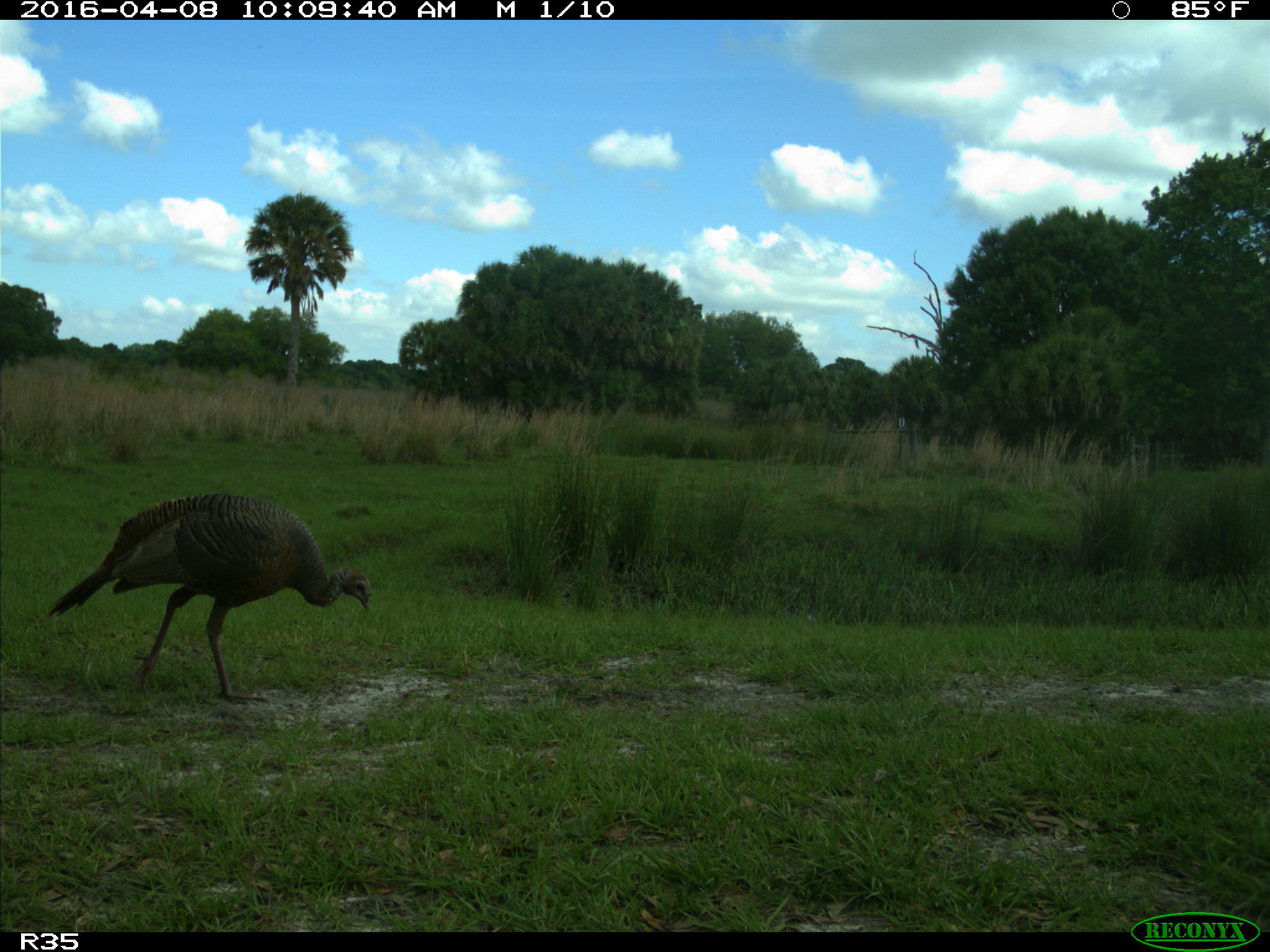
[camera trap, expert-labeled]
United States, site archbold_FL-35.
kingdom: Animalia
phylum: Chordata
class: Aves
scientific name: Aves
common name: birds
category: unidentified bird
Unidentified bird (birds) (Aves).